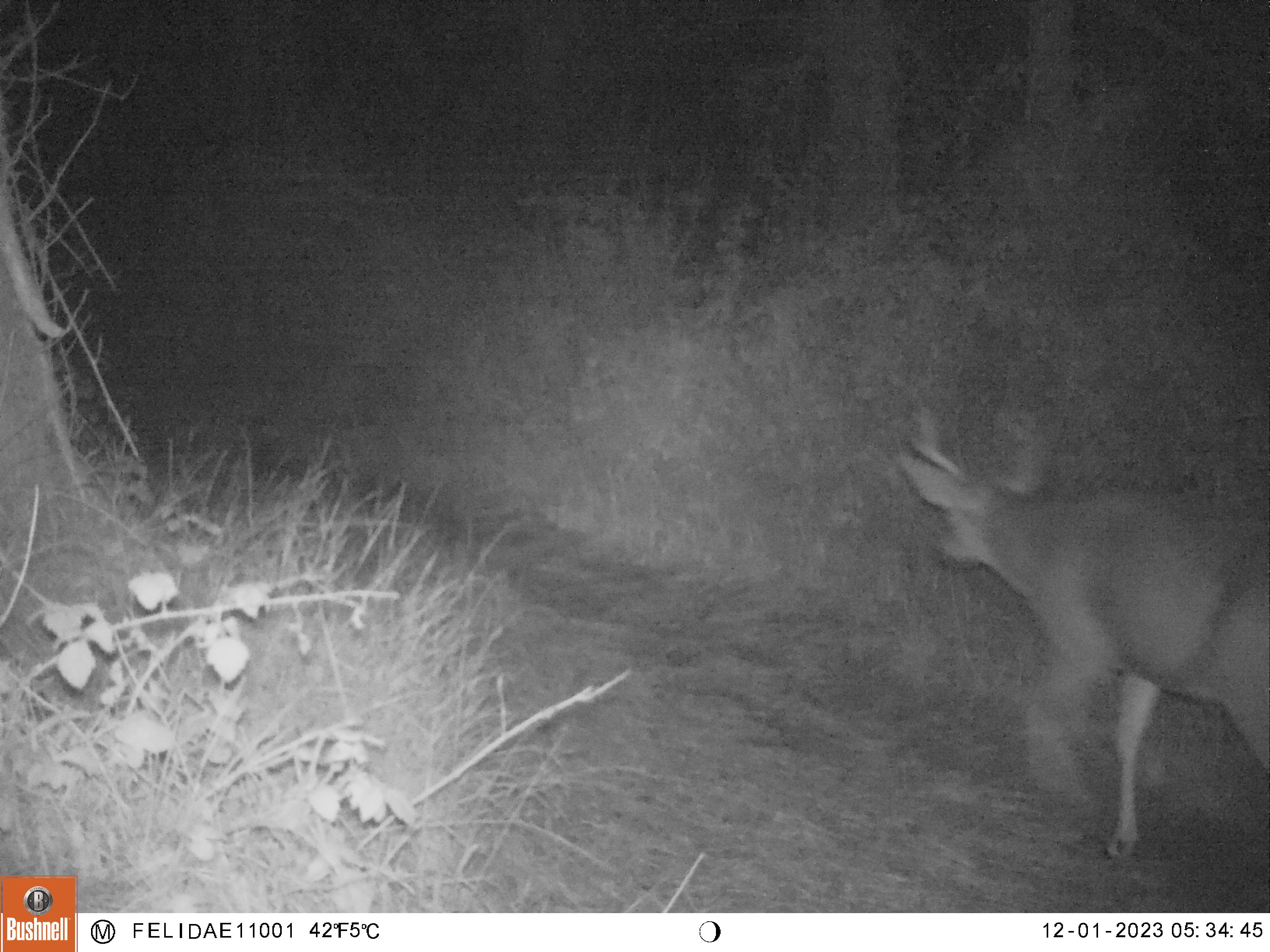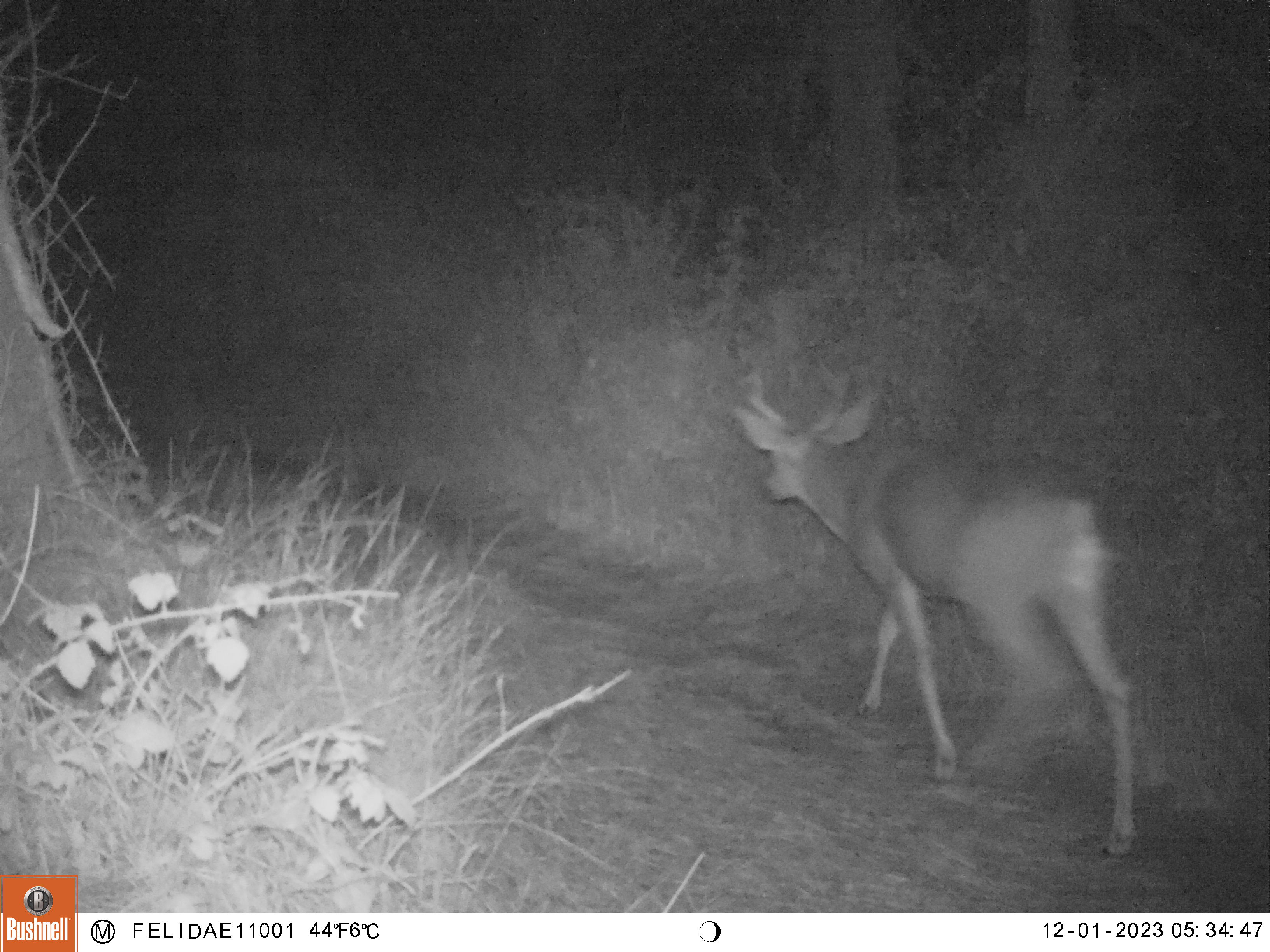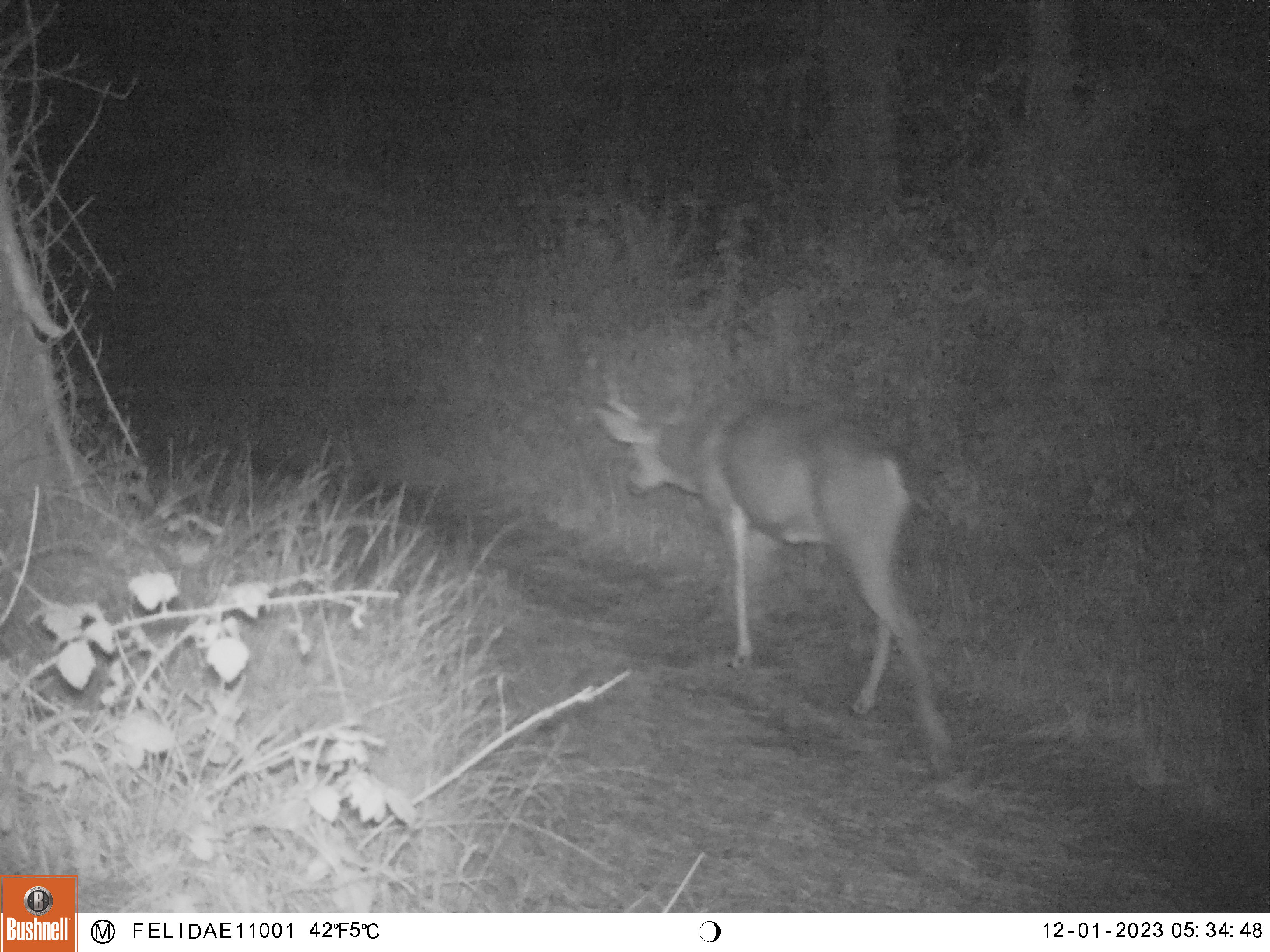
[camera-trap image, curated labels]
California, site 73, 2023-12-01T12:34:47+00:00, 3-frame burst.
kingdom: Animalia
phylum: Chordata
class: Mammalia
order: Artiodactyla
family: Cervidae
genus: Odocoileus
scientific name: Odocoileus hemionus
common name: mule deer